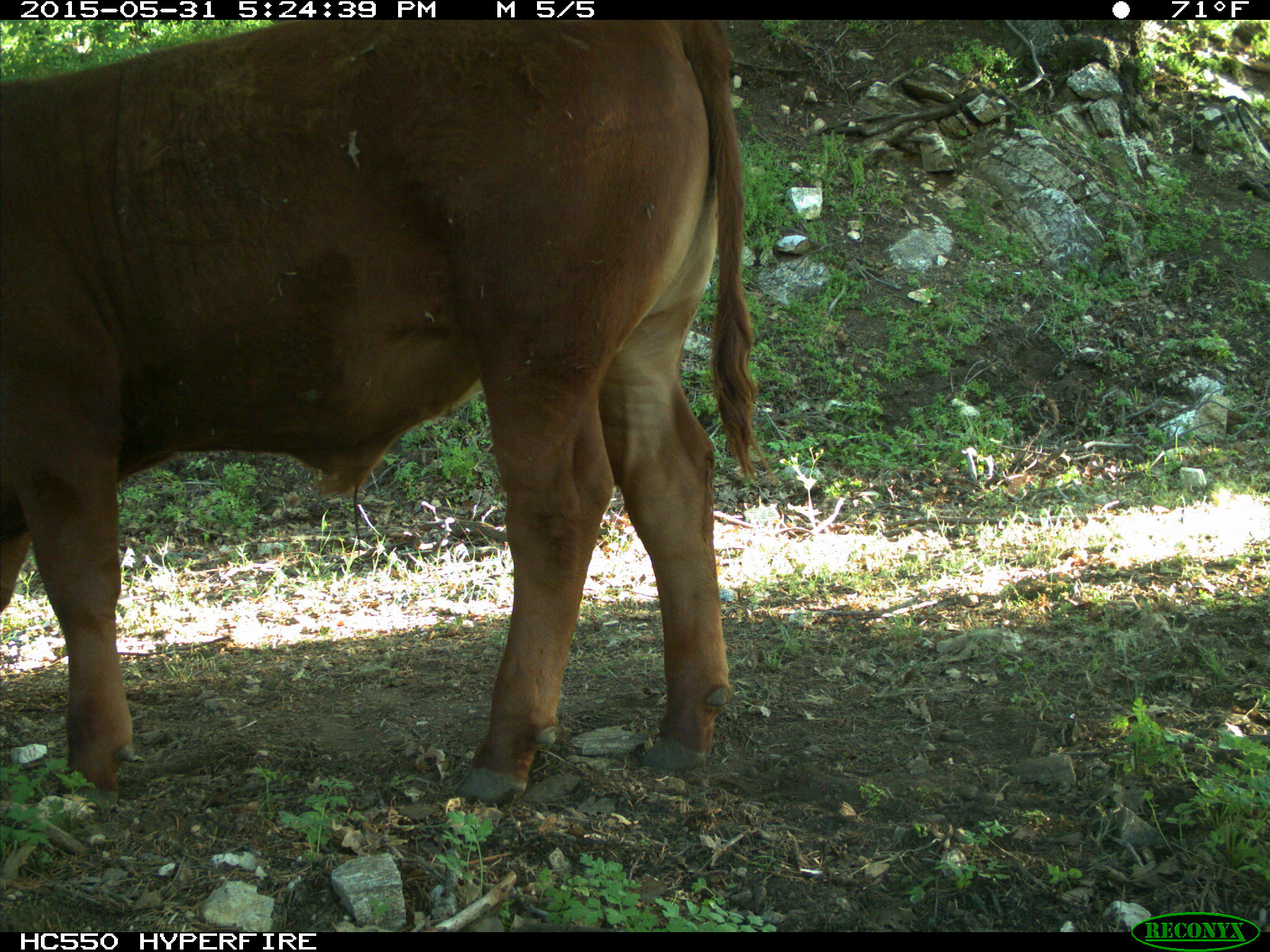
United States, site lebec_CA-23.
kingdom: Animalia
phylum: Chordata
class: Mammalia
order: Artiodactyla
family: Bovidae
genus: Bos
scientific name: Bos taurus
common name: domestic cow